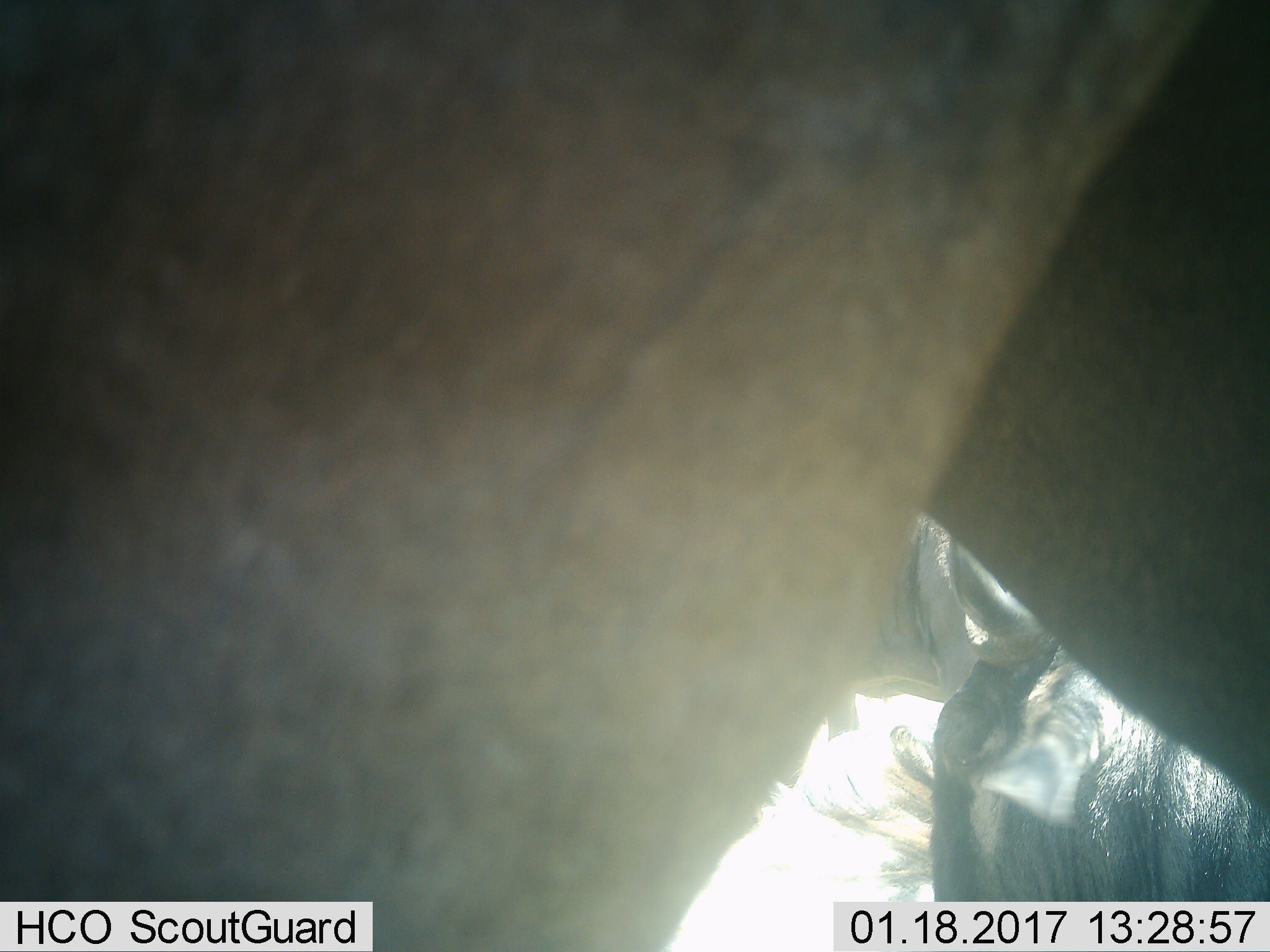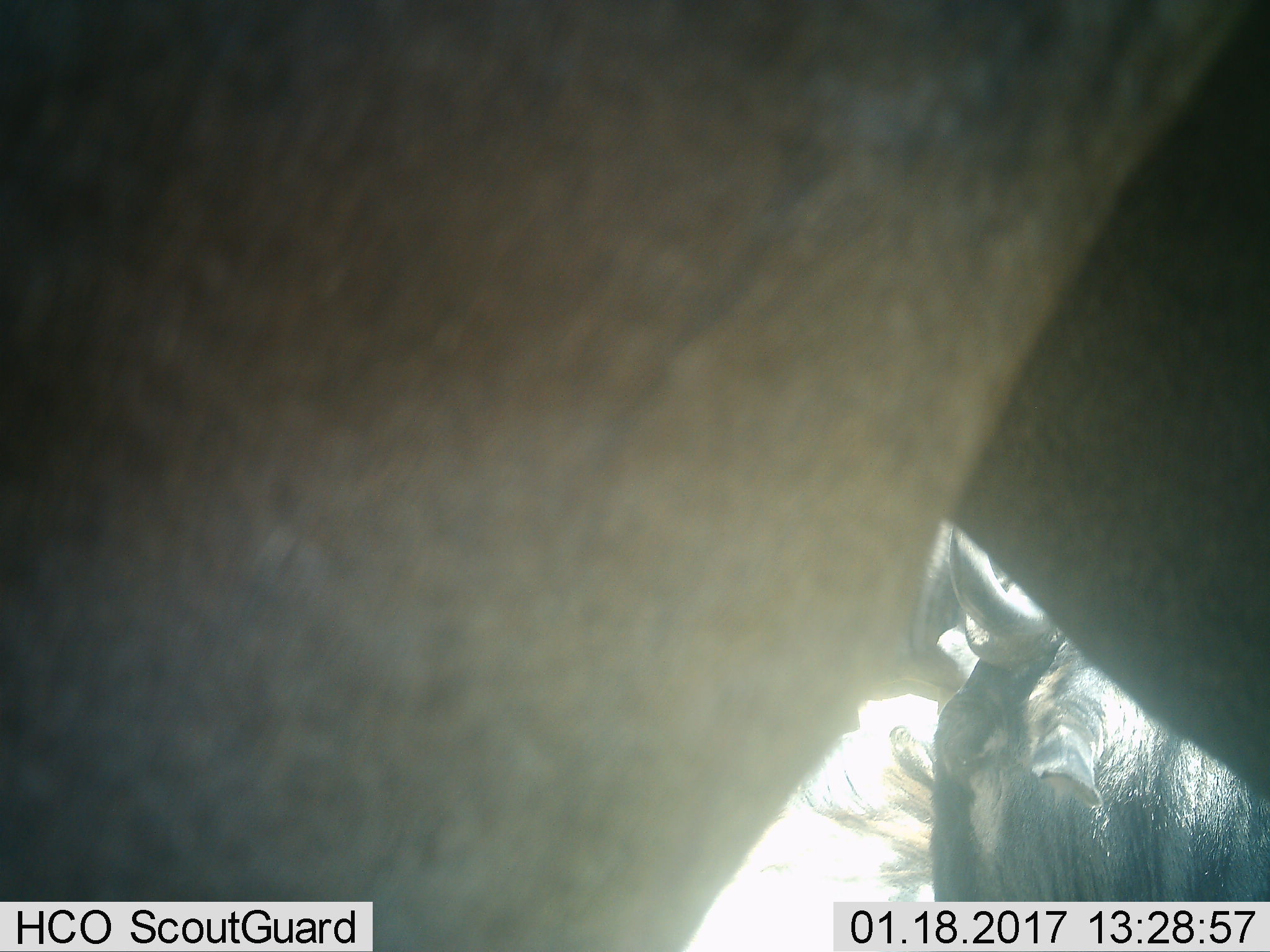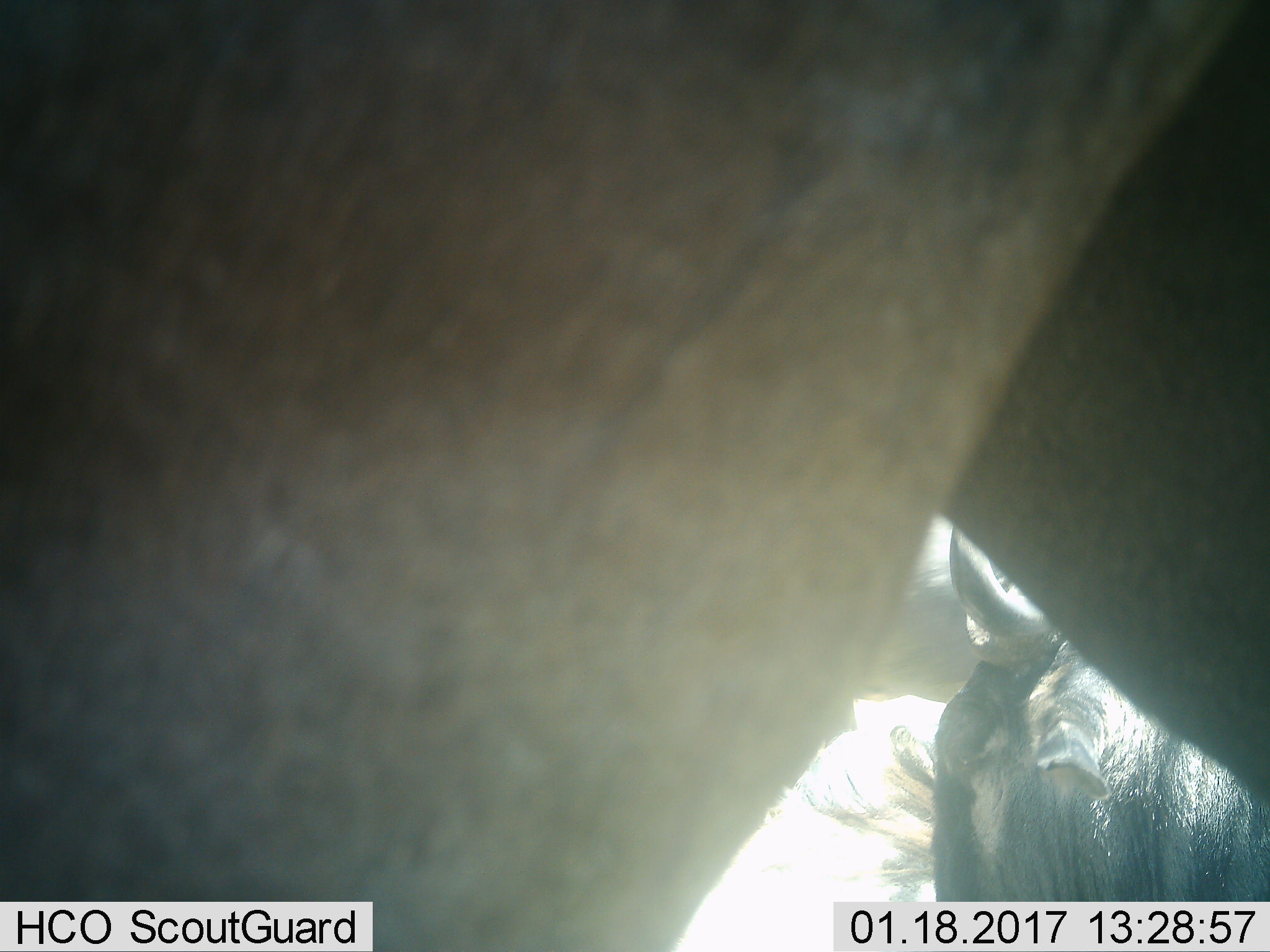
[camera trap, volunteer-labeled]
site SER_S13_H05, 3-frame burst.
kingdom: Animalia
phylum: Chordata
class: Mammalia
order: Artiodactyla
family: Bovidae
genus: Connochaetes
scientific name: Connochaetes taurinus taurinus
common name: blue wildebeest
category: wildebeestblue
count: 2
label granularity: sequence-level